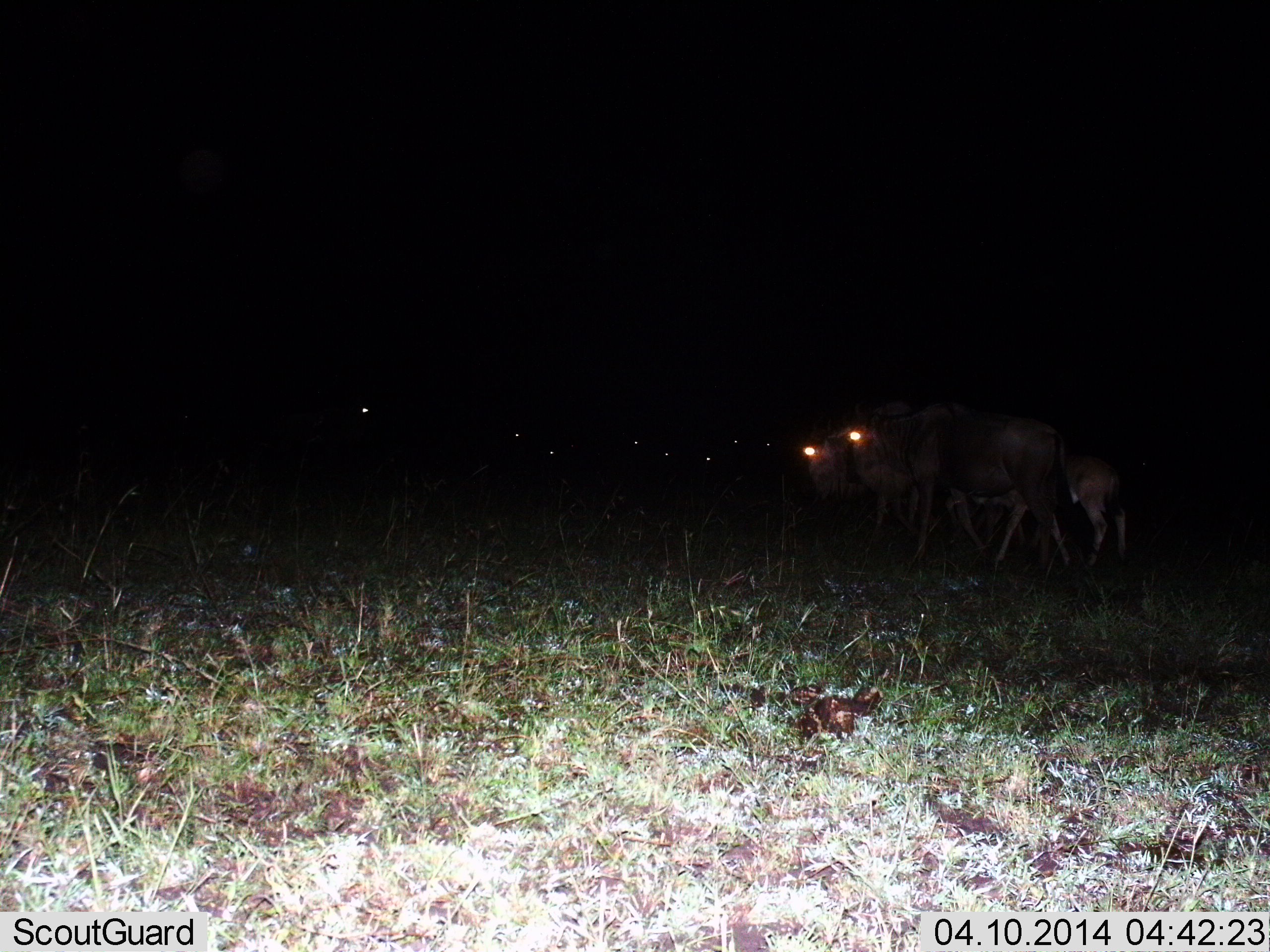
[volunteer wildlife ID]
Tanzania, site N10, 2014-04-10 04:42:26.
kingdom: Animalia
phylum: Chordata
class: Mammalia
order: Artiodactyla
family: Bovidae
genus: Connochaetes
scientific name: Connochaetes taurinus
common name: blue wildebeest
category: wildebeest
Wildebeest (blue wildebeest) (Connochaetes taurinus), count 11-50. Behavior (volunteer vote fractions): standing 70%, resting 10%, moving 30%, interacting 0%. Young present (vote fraction): 20%. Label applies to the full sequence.